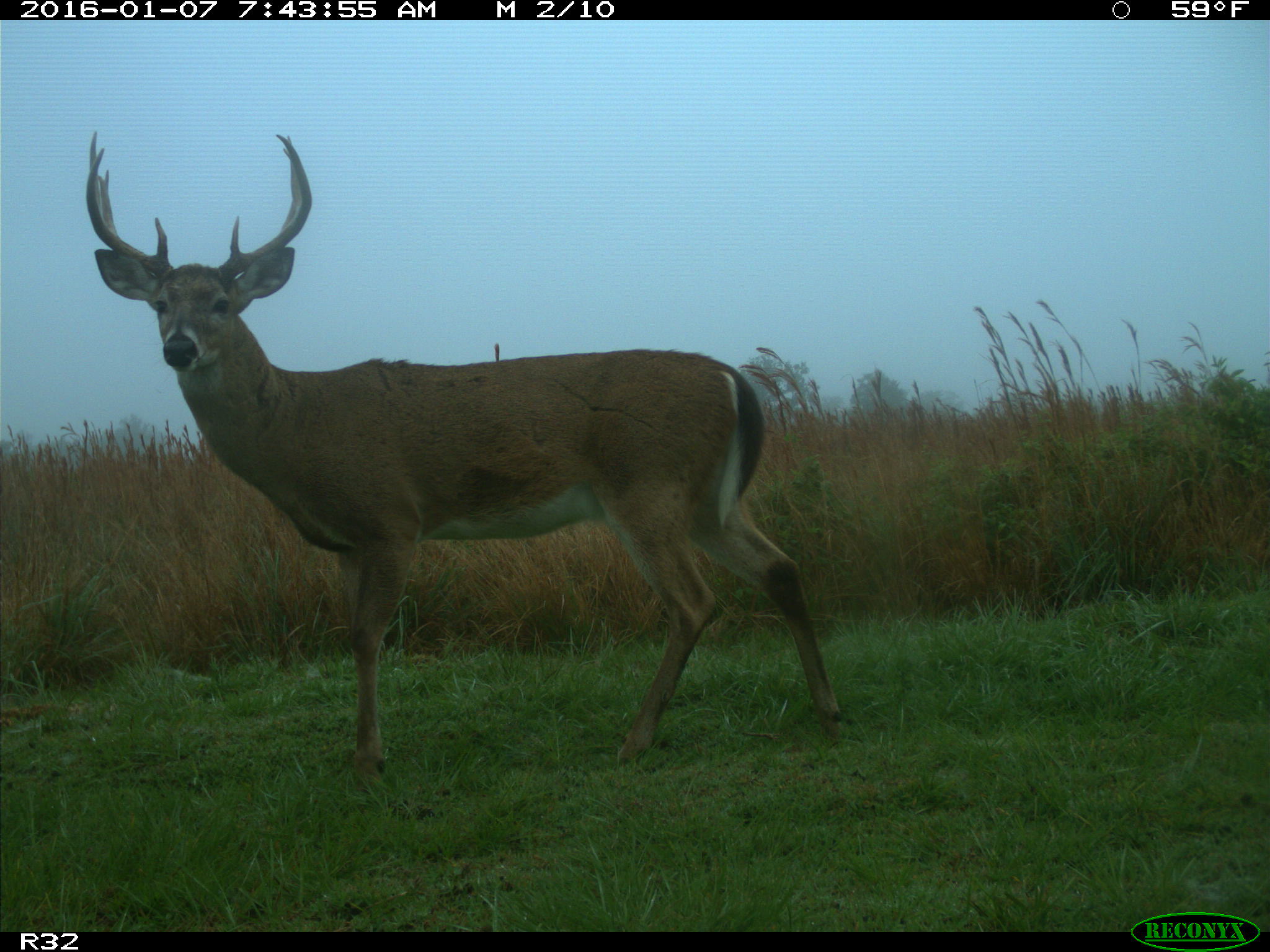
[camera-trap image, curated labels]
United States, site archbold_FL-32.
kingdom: Animalia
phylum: Chordata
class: Mammalia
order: Artiodactyla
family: Cervidae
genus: Odocoileus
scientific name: Odocoileus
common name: deer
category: unidentified deer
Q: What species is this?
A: Unidentified deer (deer) (Odocoileus).